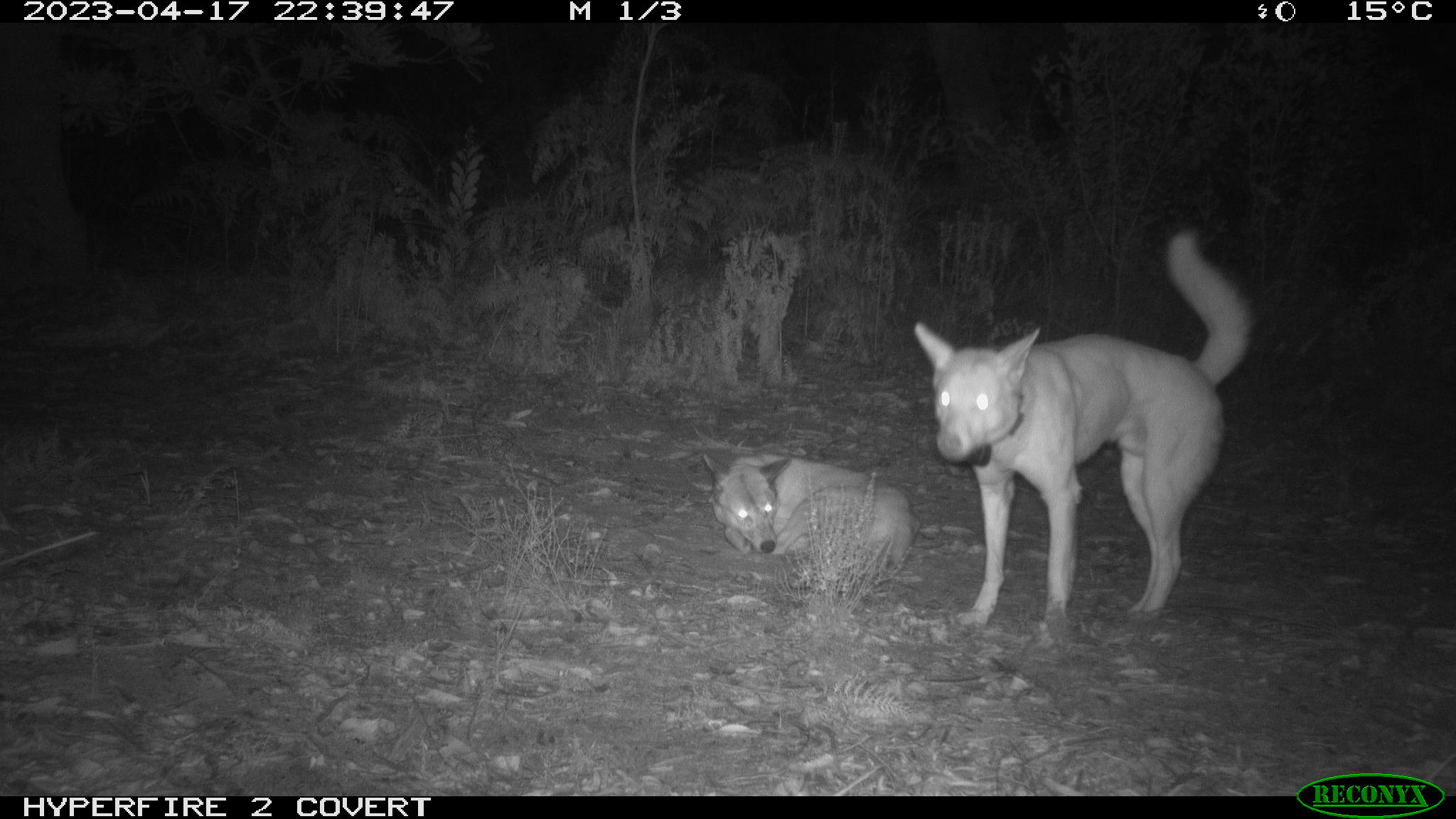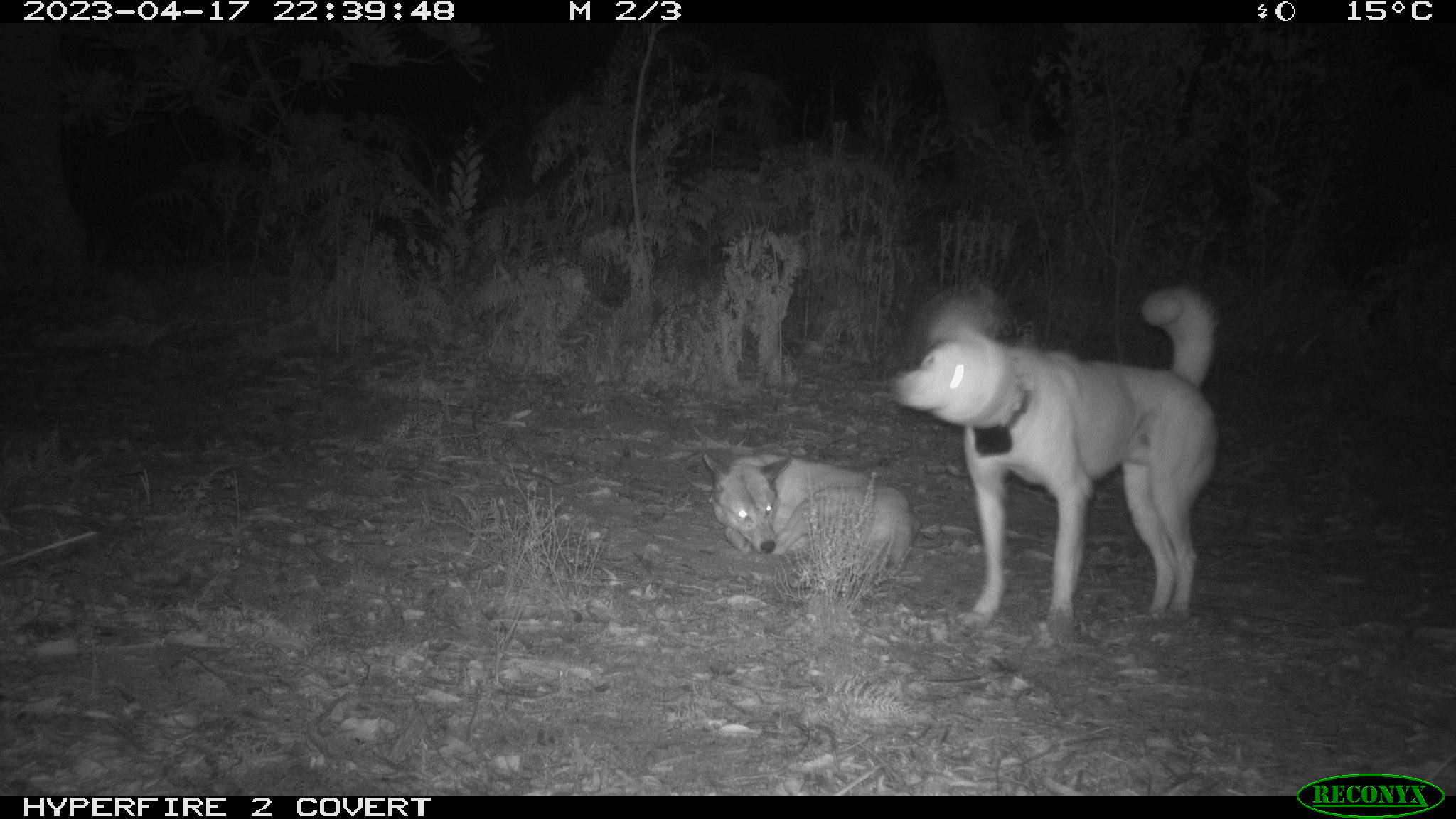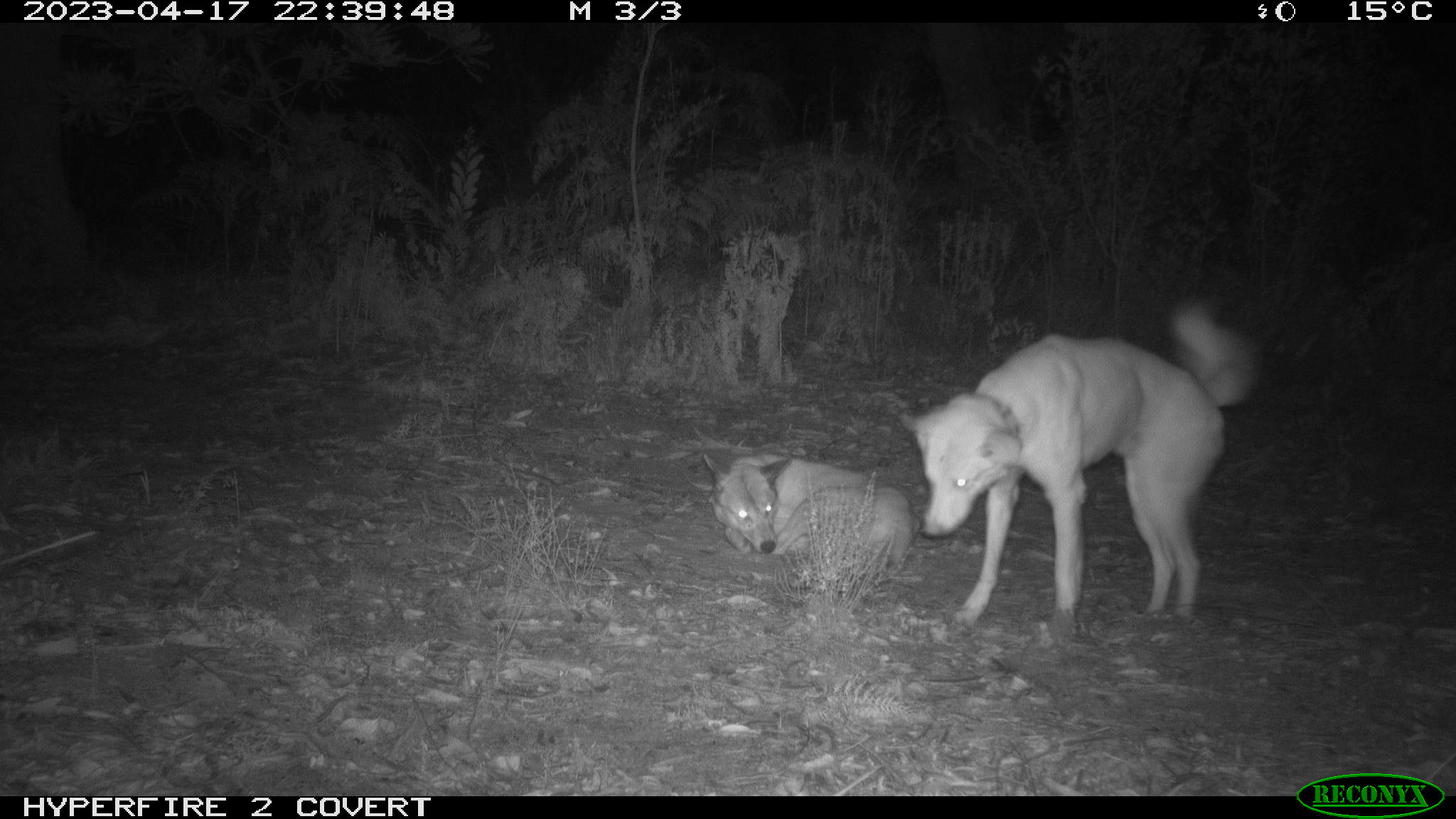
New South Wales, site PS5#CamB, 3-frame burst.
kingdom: Animalia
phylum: Chordata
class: Mammalia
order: Carnivora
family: Canidae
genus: Canis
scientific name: Canis familiaris dingo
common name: dingo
Dingo (Canis familiaris dingo).